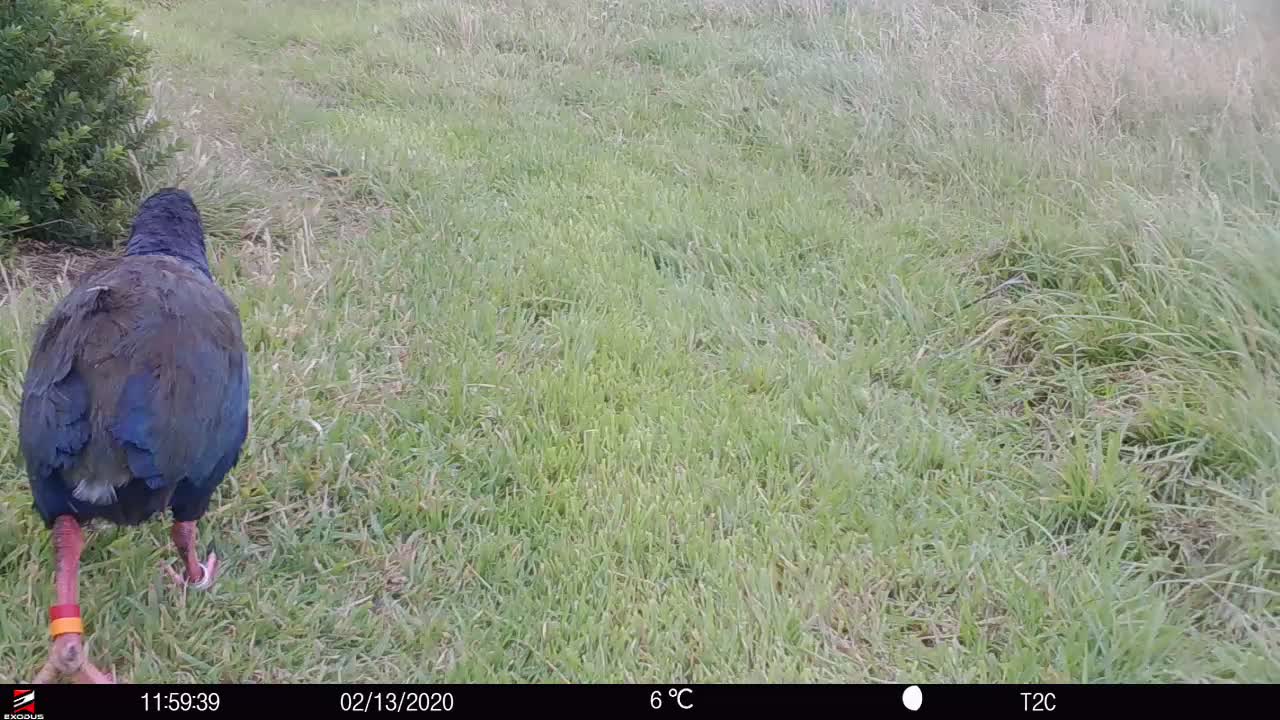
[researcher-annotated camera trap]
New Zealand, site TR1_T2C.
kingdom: Animalia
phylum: Chordata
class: Aves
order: Gruiformes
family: Rallidae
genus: Porphyrio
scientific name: Porphyrio mantelli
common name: takahe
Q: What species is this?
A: Takahe (Porphyrio mantelli).